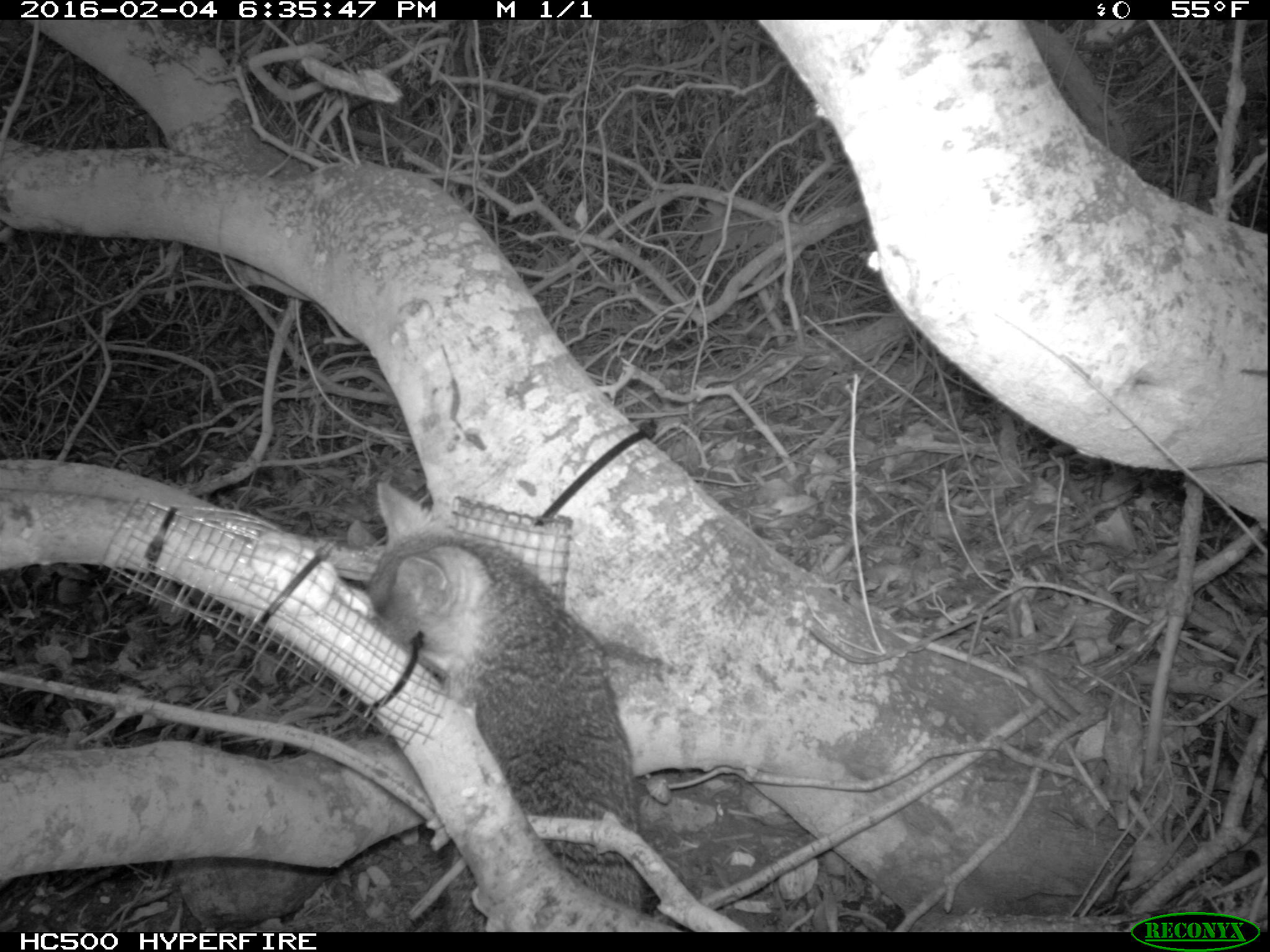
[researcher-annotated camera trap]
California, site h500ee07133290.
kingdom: Animalia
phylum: Chordata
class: Mammalia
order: Carnivora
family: Canidae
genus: Urocyon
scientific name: Urocyon littoralis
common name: island fox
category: fox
Fox (island fox) (Urocyon littoralis).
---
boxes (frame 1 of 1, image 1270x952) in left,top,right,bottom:
fox: 364,480,643,931